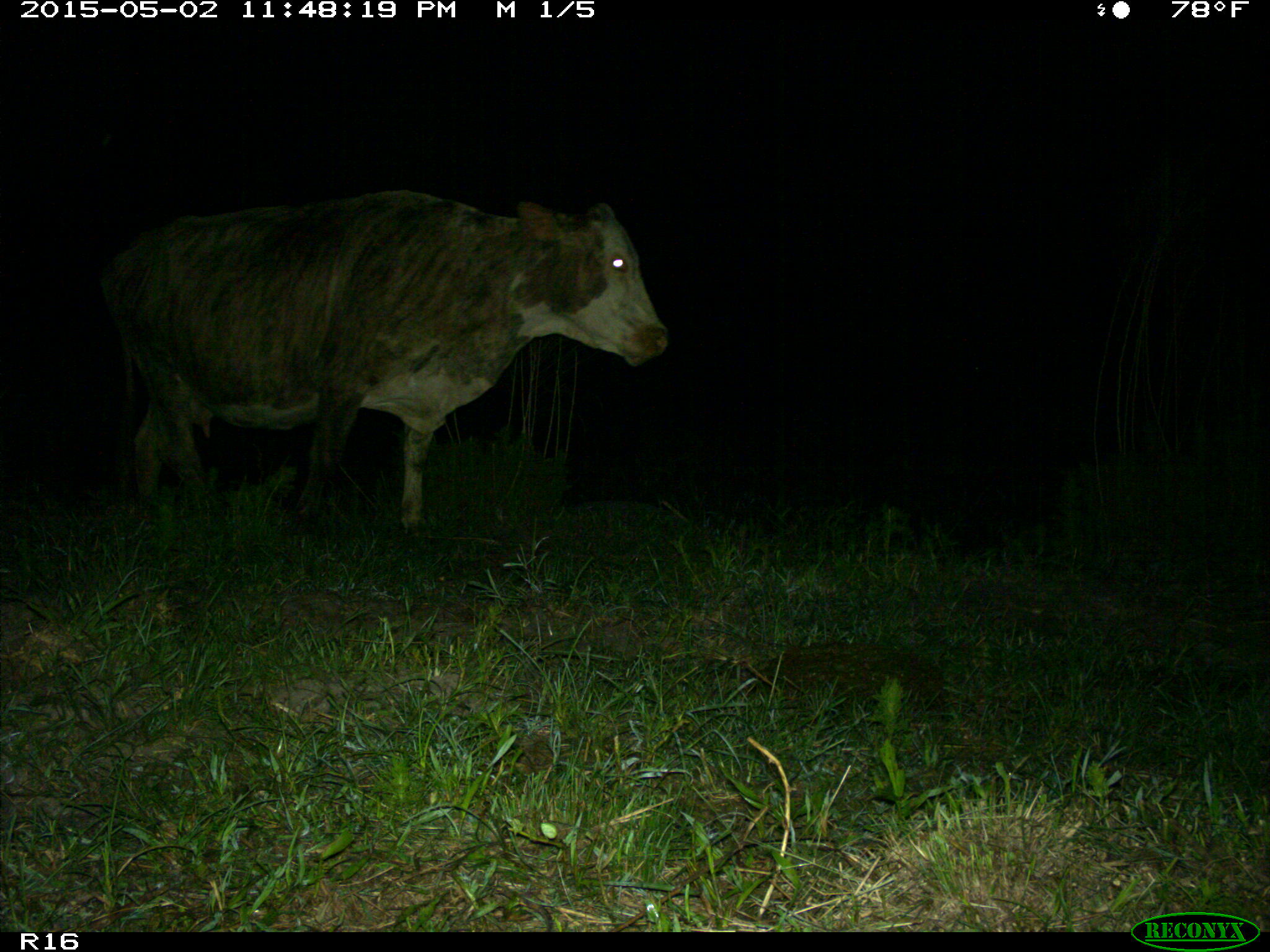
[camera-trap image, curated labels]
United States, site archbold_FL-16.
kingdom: Animalia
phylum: Chordata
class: Mammalia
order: Artiodactyla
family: Bovidae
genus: Bos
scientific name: Bos taurus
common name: domestic cow